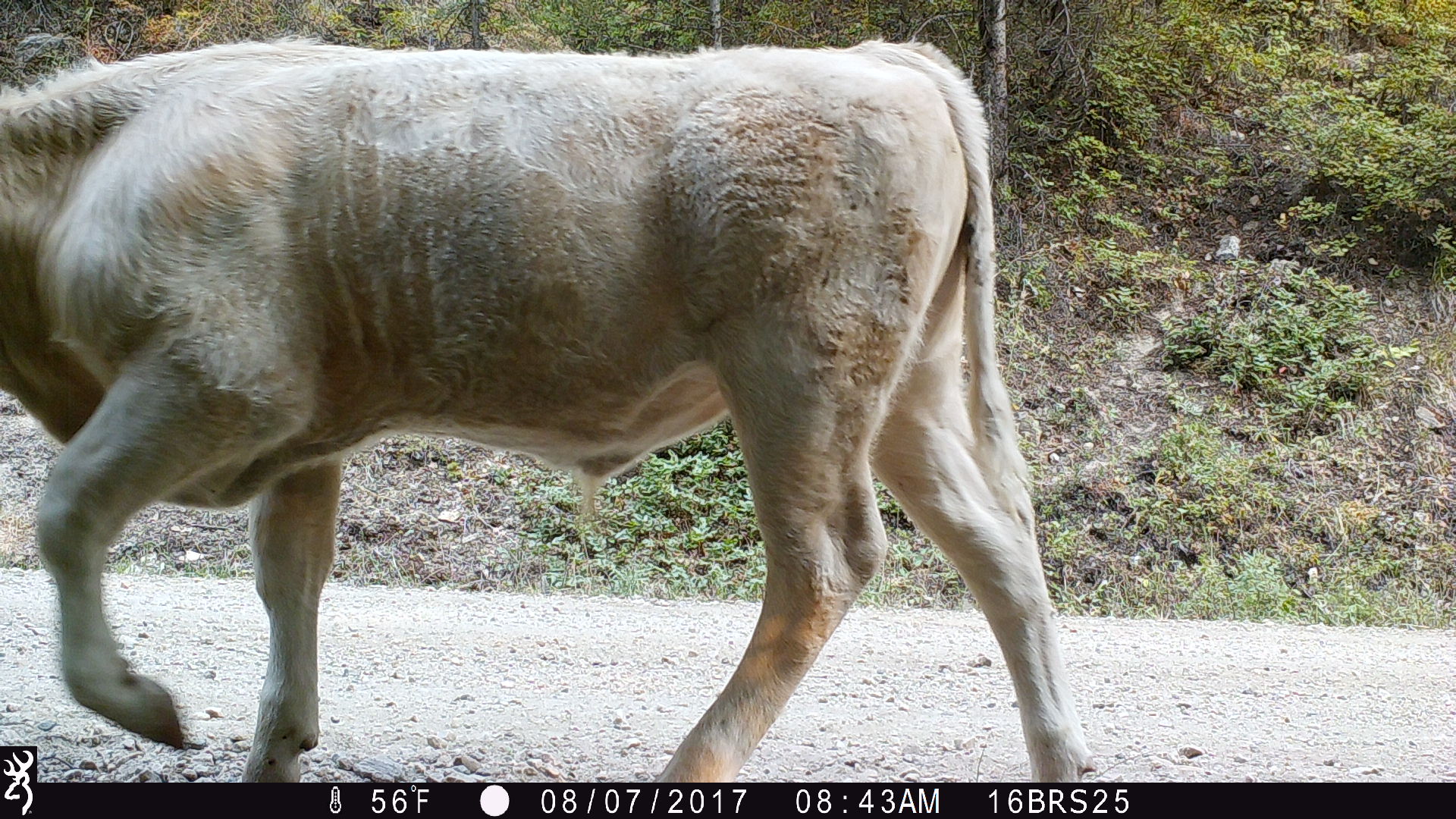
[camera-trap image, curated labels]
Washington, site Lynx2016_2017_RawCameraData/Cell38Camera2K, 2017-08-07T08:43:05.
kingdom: Animalia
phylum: Chordata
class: Mammalia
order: Artiodactyla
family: Bovidae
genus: Bos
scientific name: Bos taurus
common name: domestic cattle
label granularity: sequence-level